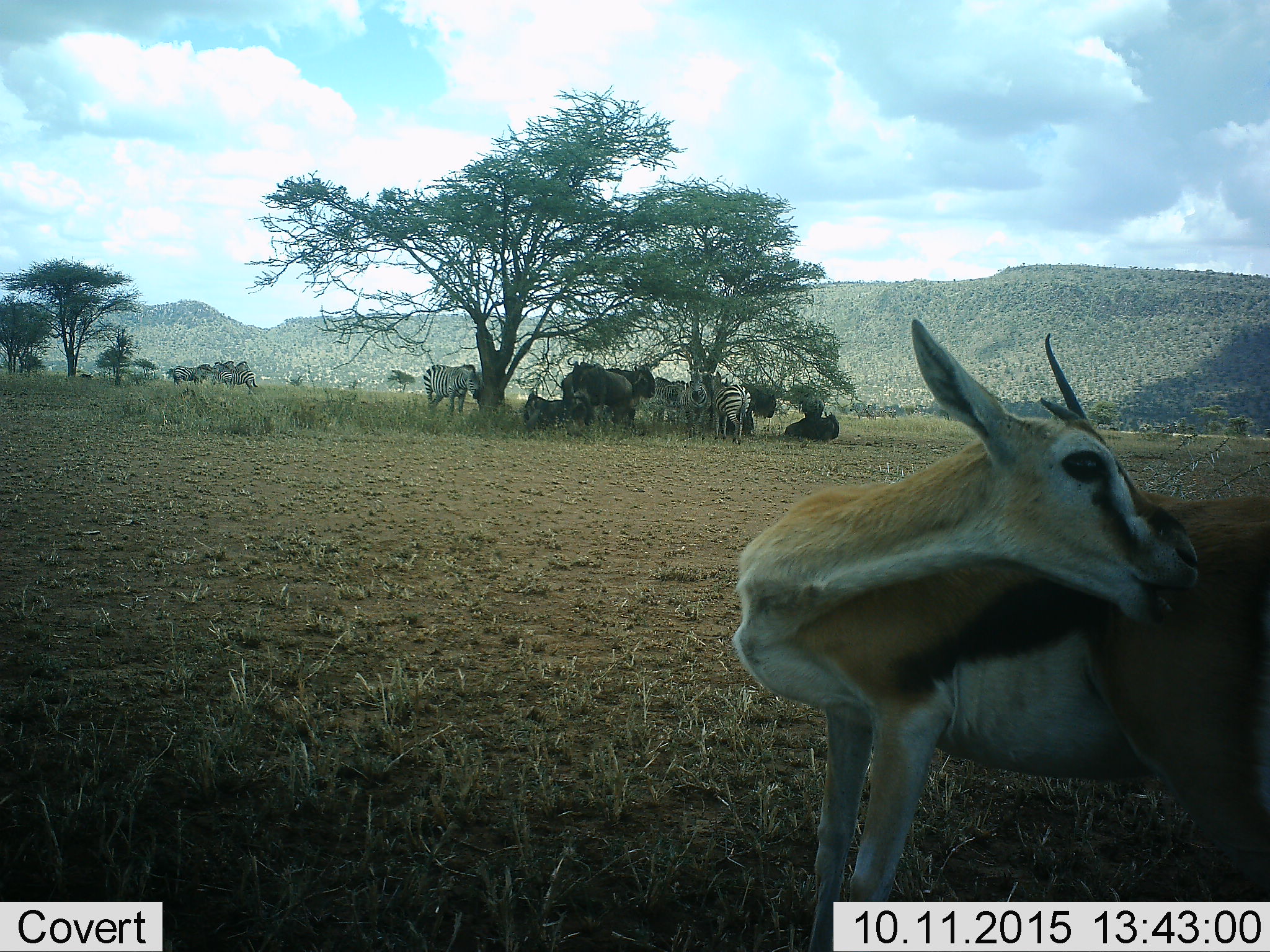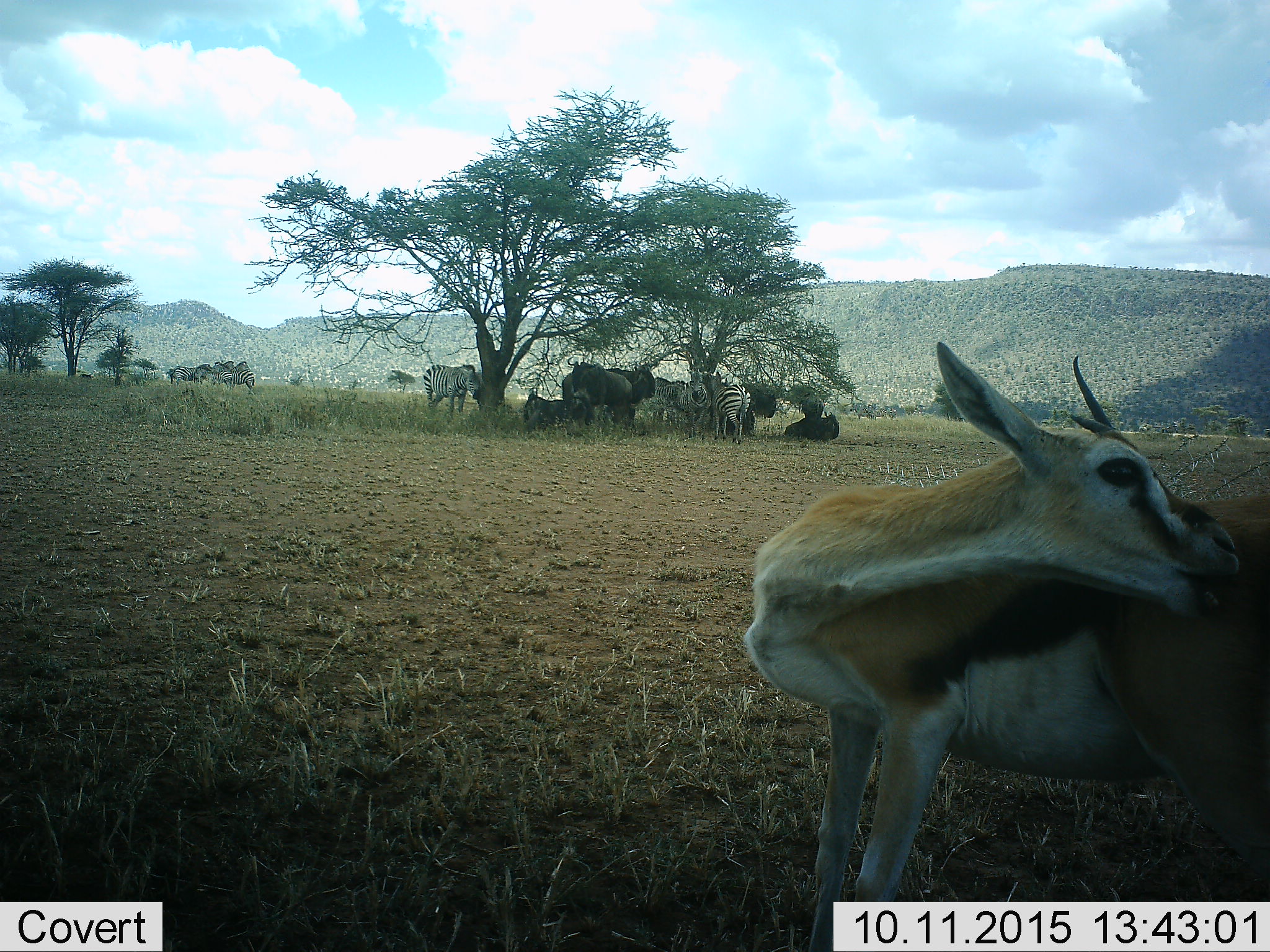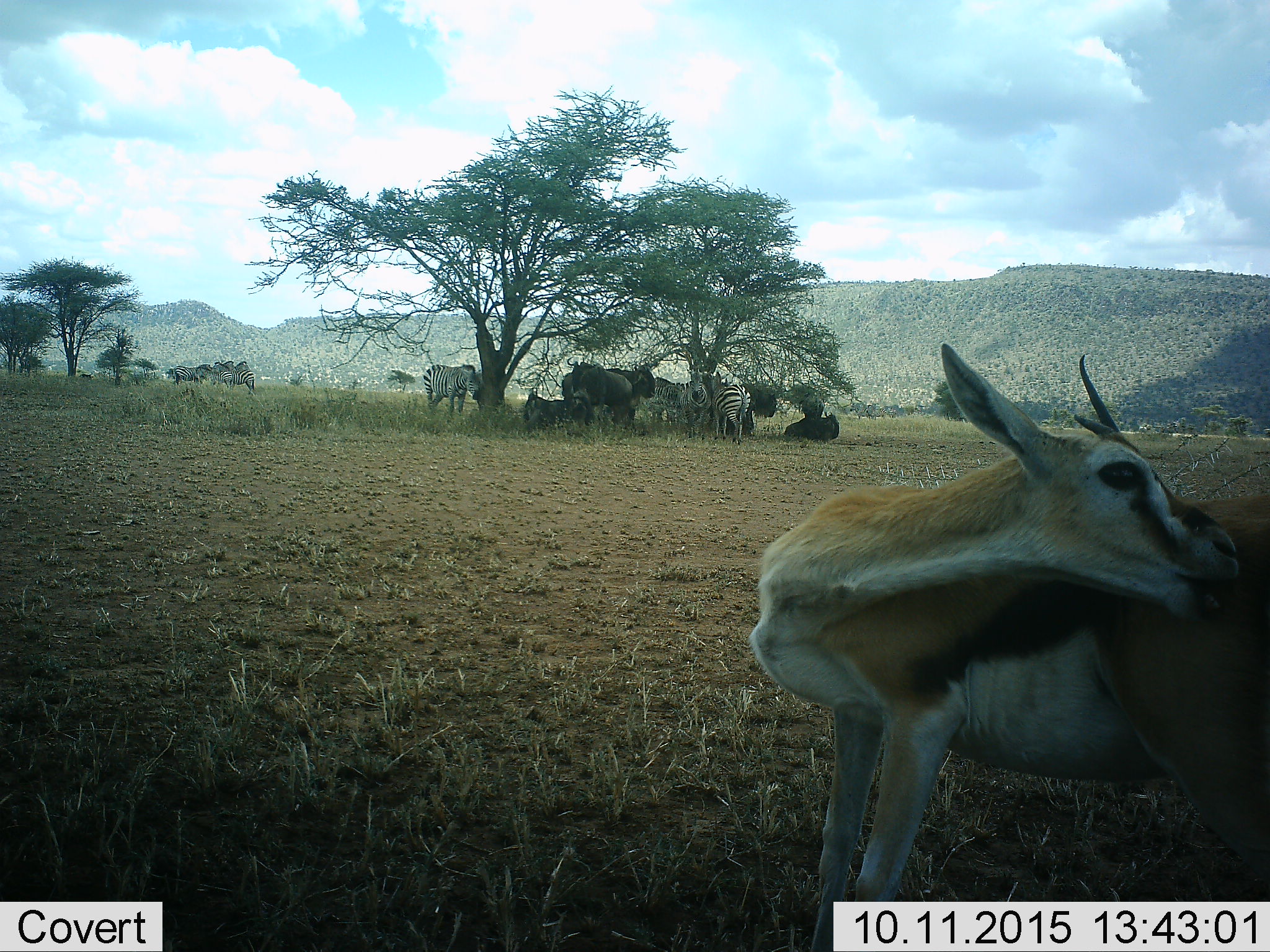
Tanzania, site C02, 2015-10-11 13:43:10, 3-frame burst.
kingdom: Animalia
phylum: Chordata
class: Mammalia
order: Artiodactyla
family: Bovidae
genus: Eudorcas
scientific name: Eudorcas thomsonii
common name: thomson's gazelle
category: gazellethomsons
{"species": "gazellethomsons (thomson's gazelle) (Eudorcas thomsonii)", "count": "1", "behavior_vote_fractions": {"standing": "75%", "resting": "0%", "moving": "12%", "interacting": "19%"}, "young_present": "0%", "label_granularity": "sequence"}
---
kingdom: Animalia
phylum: Chordata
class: Mammalia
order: Artiodactyla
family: Bovidae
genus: Connochaetes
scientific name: Connochaetes taurinus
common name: blue wildebeest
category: wildebeest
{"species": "wildebeest (blue wildebeest) (Connochaetes taurinus)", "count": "6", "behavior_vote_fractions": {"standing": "83%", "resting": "83%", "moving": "0%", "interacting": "8%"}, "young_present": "0%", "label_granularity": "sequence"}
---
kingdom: Animalia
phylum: Chordata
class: Mammalia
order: Perissodactyla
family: Equidae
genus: Equus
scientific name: Equus quagga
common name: plains zebra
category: zebra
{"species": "zebra (plains zebra) (Equus quagga)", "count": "9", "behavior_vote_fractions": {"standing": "78%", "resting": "11%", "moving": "6%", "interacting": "28%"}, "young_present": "6%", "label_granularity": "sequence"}